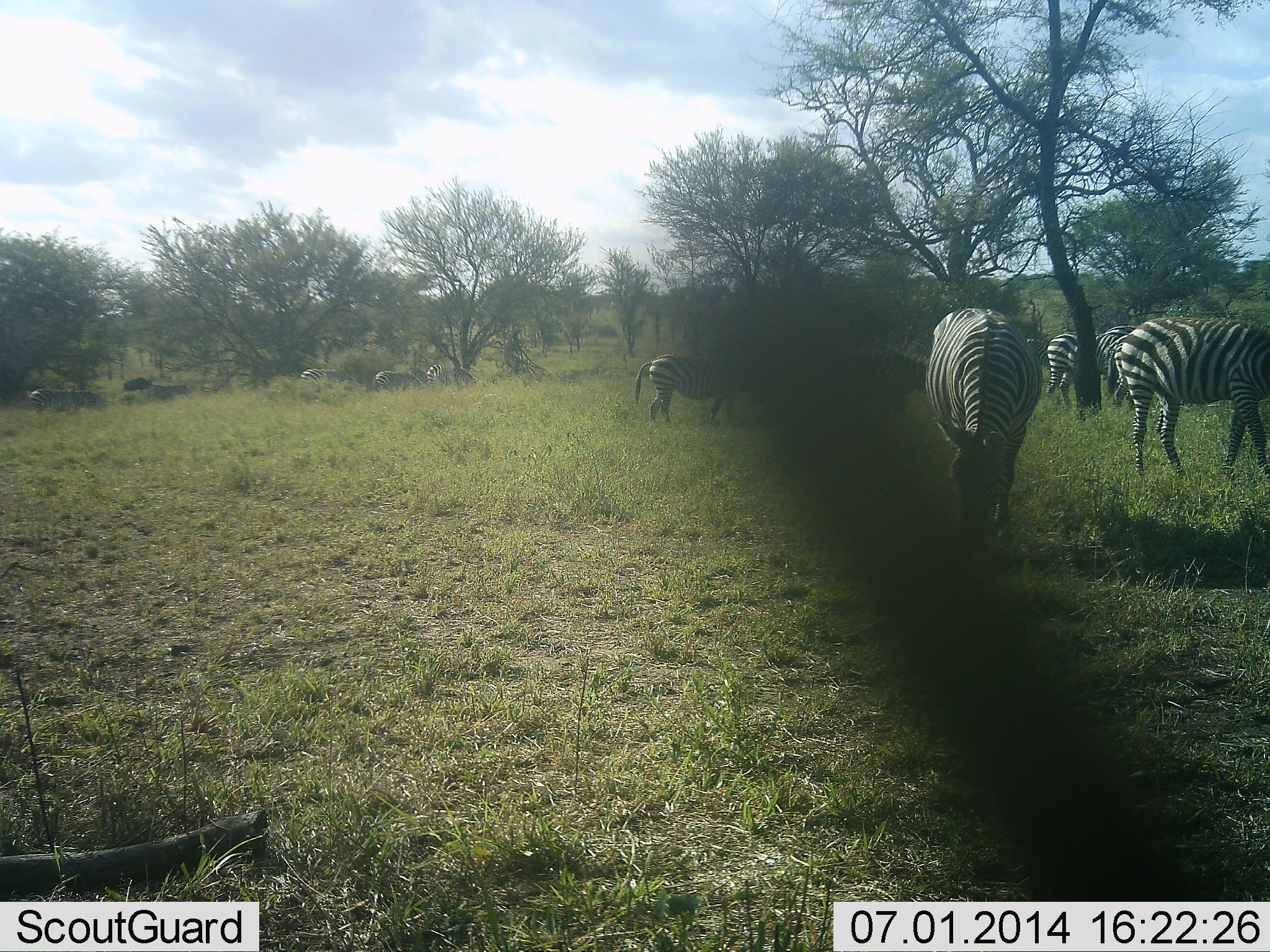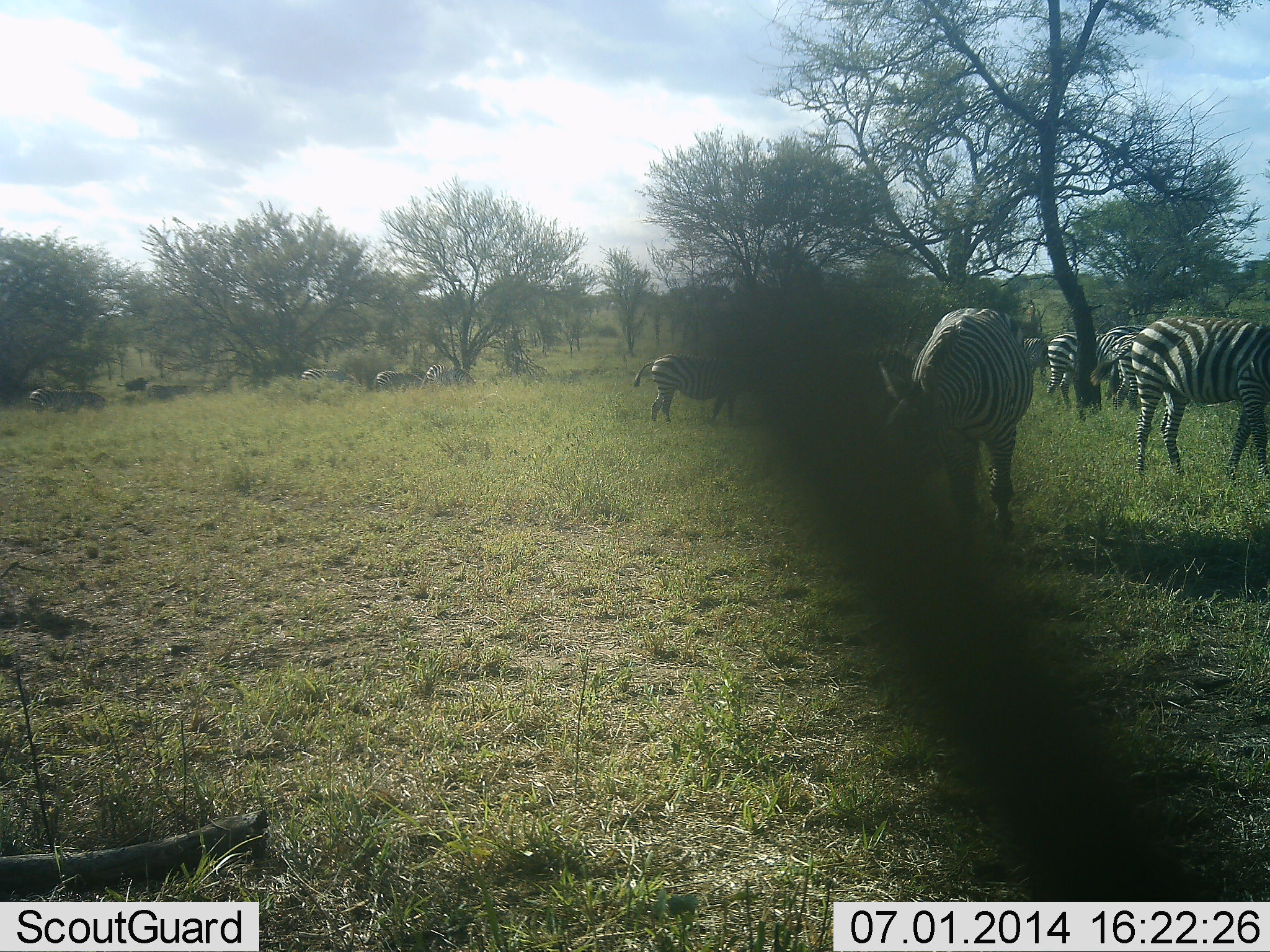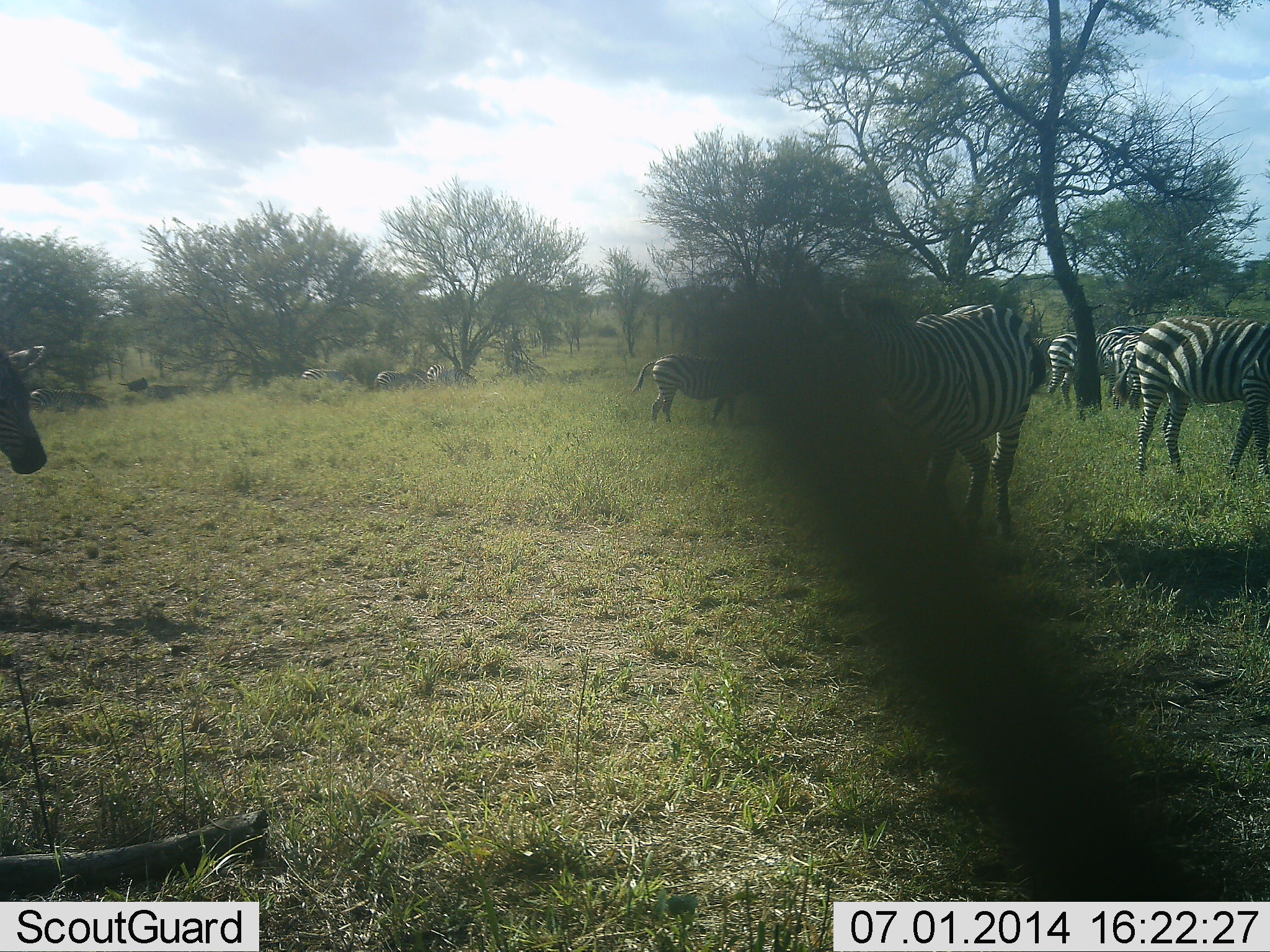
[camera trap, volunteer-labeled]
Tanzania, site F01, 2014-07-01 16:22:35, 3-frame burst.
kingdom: Animalia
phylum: Chordata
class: Mammalia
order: Perissodactyla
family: Equidae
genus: Equus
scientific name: Equus quagga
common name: plains zebra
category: zebra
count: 7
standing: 60%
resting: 0%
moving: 50%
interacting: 0%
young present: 0%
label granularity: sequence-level